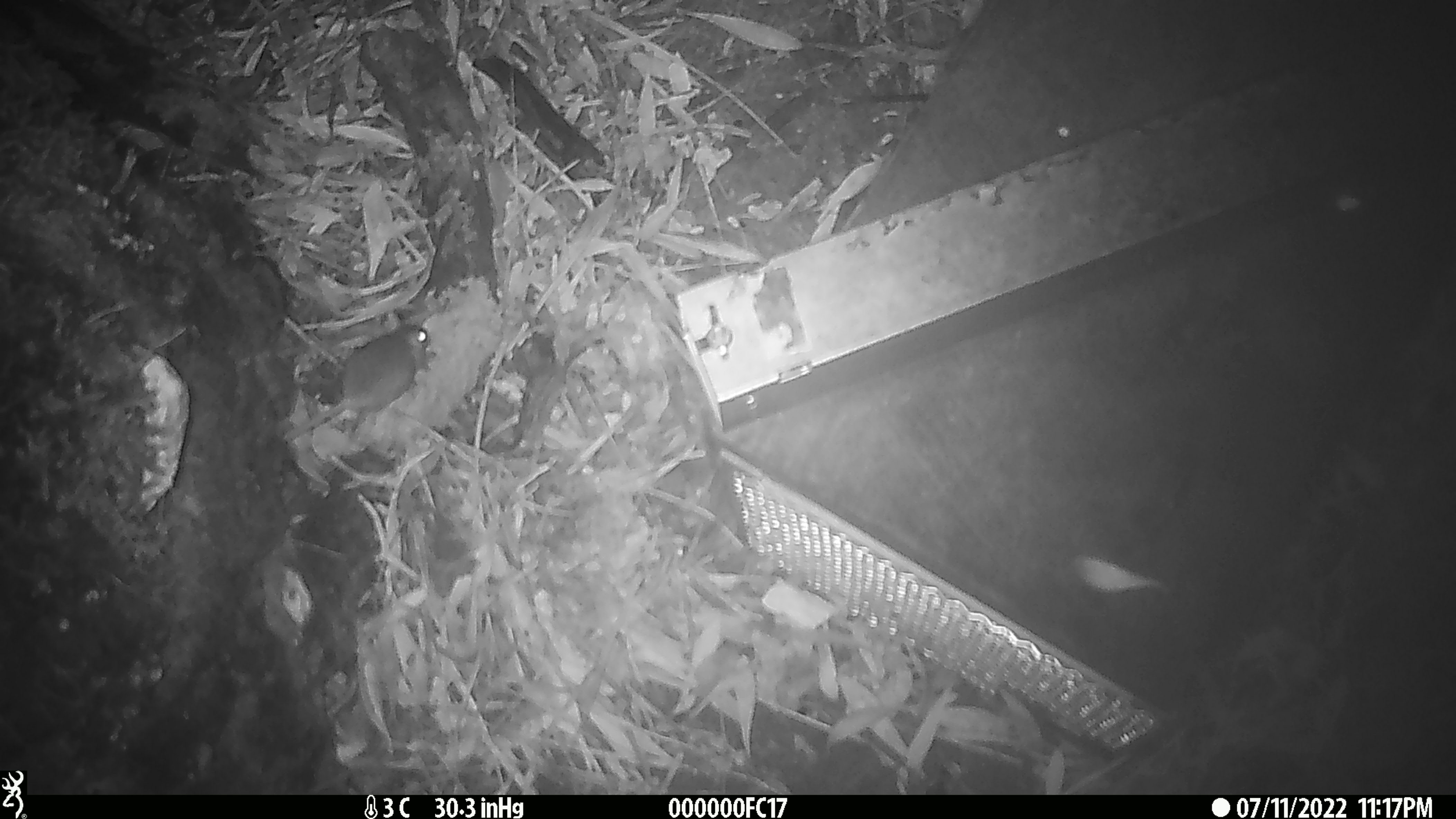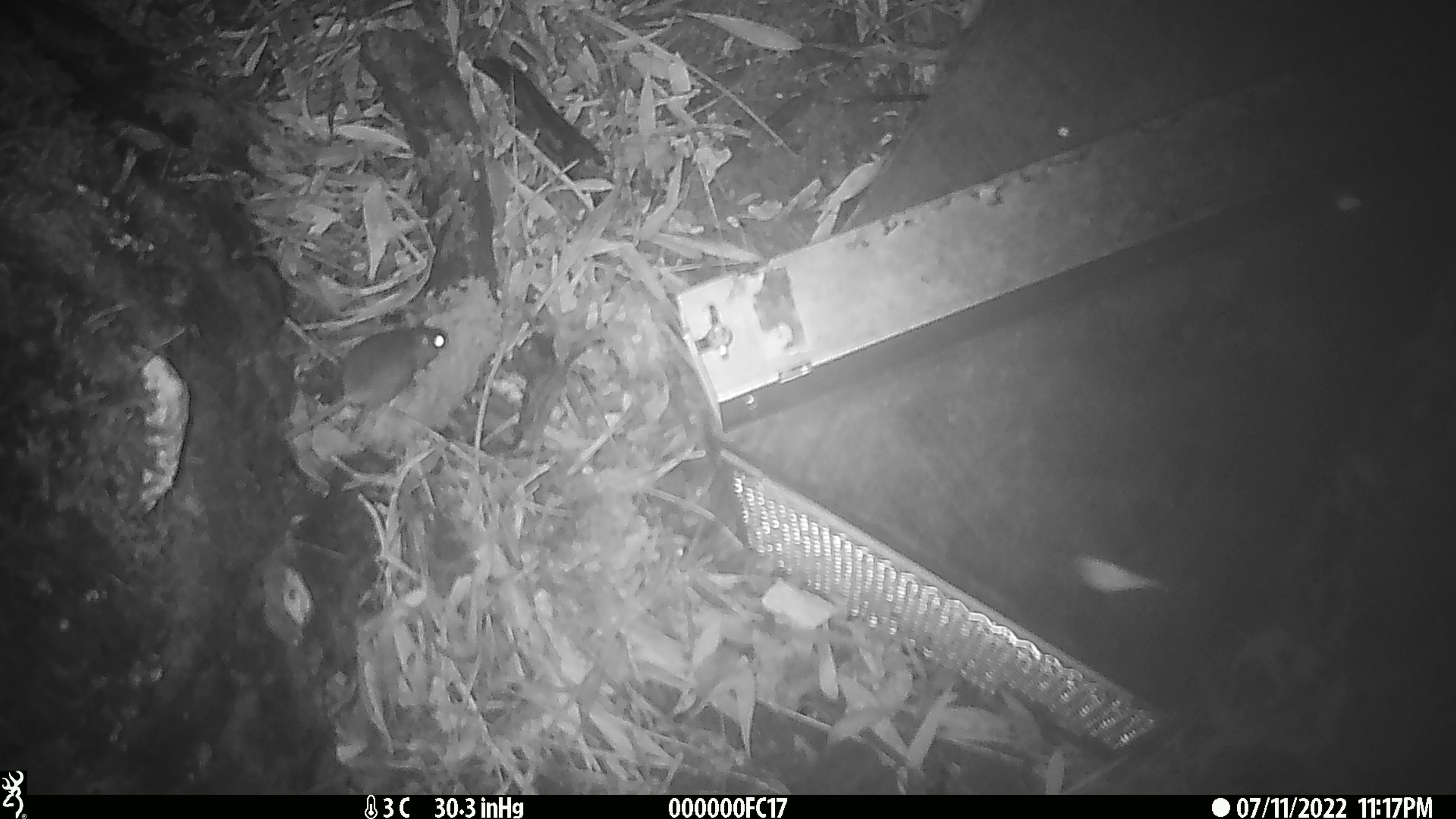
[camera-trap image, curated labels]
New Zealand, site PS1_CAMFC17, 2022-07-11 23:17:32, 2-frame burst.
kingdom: Animalia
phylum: Chordata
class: Mammalia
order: Rodentia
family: Muridae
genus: Mus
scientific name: Mus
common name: mouse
Mouse (Mus).